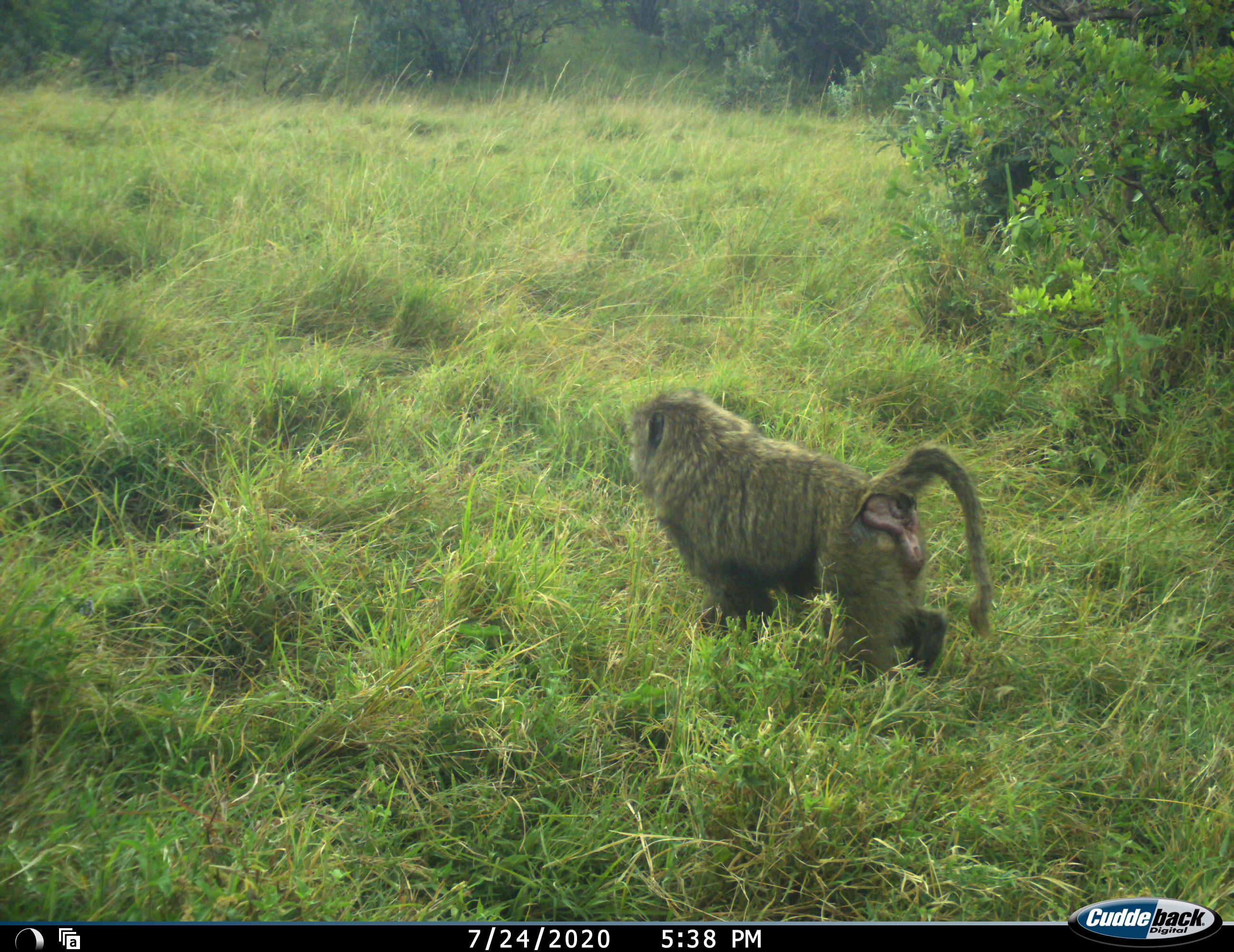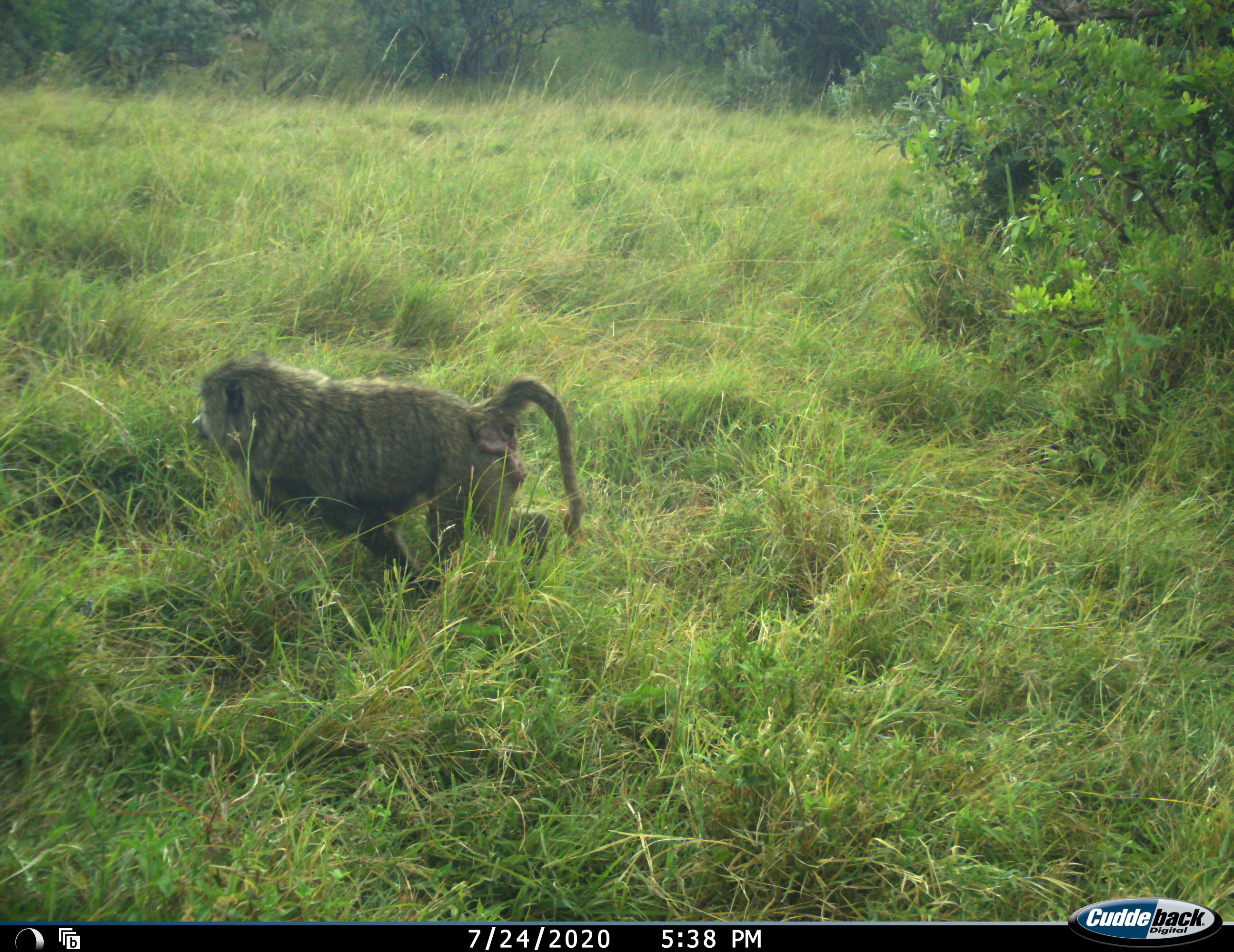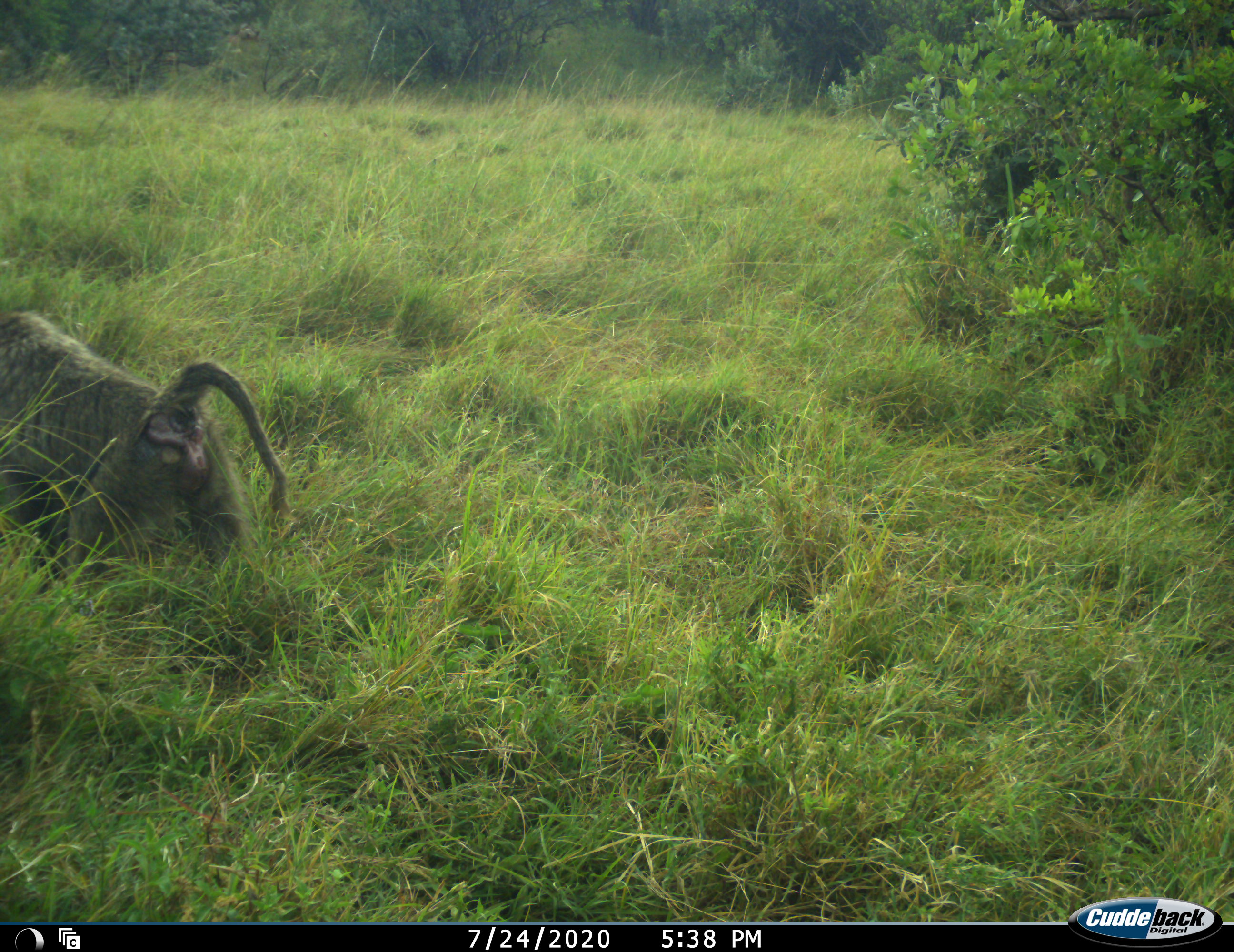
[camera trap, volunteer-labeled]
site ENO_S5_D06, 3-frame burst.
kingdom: Animalia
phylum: Chordata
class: Mammalia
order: Primates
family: Cercopithecidae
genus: Papio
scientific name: Papio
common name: baboon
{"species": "baboon (Papio)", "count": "1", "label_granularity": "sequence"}